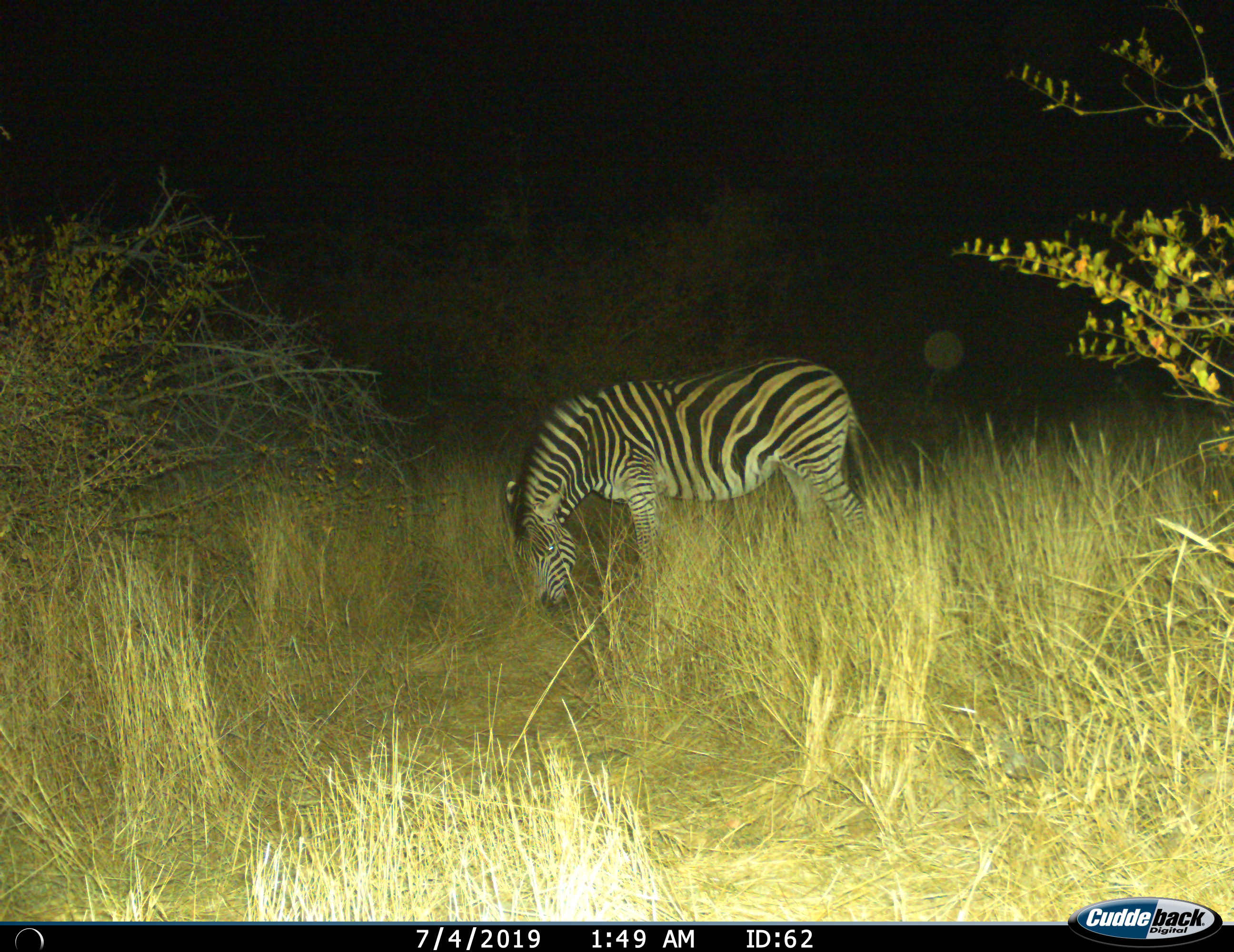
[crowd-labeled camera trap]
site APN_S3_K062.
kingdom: Animalia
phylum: Chordata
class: Mammalia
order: Perissodactyla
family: Equidae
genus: Equus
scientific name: Equus quagga burchellii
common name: burchell's zebra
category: zebraburchells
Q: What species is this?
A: Zebraburchells (burchell's zebra) (Equus quagga burchellii).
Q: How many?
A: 1.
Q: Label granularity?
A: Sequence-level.